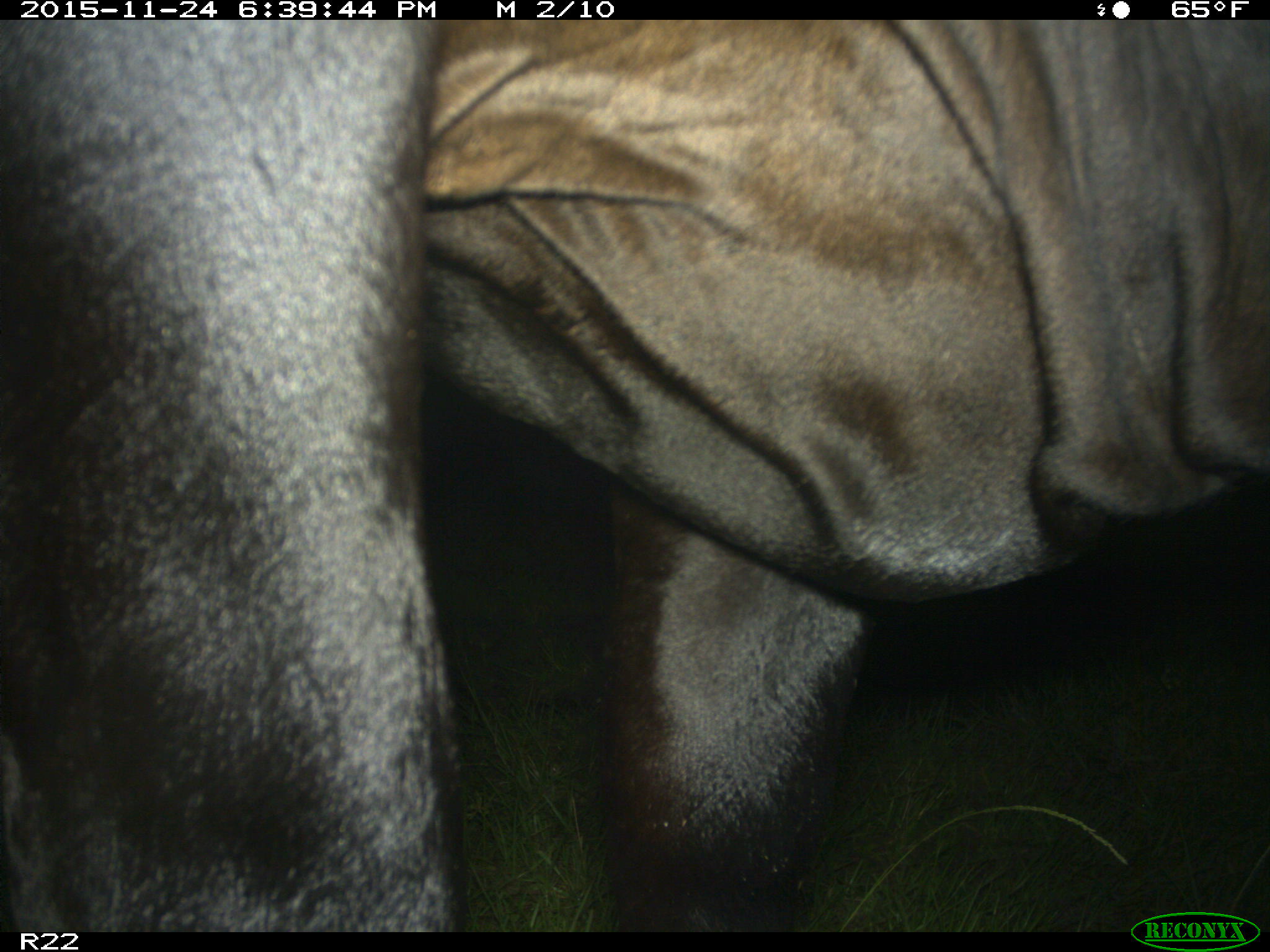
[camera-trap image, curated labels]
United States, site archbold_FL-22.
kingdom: Animalia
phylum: Chordata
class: Mammalia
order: Artiodactyla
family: Bovidae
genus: Bos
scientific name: Bos taurus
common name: domestic cow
Bos taurus (domestic cow).